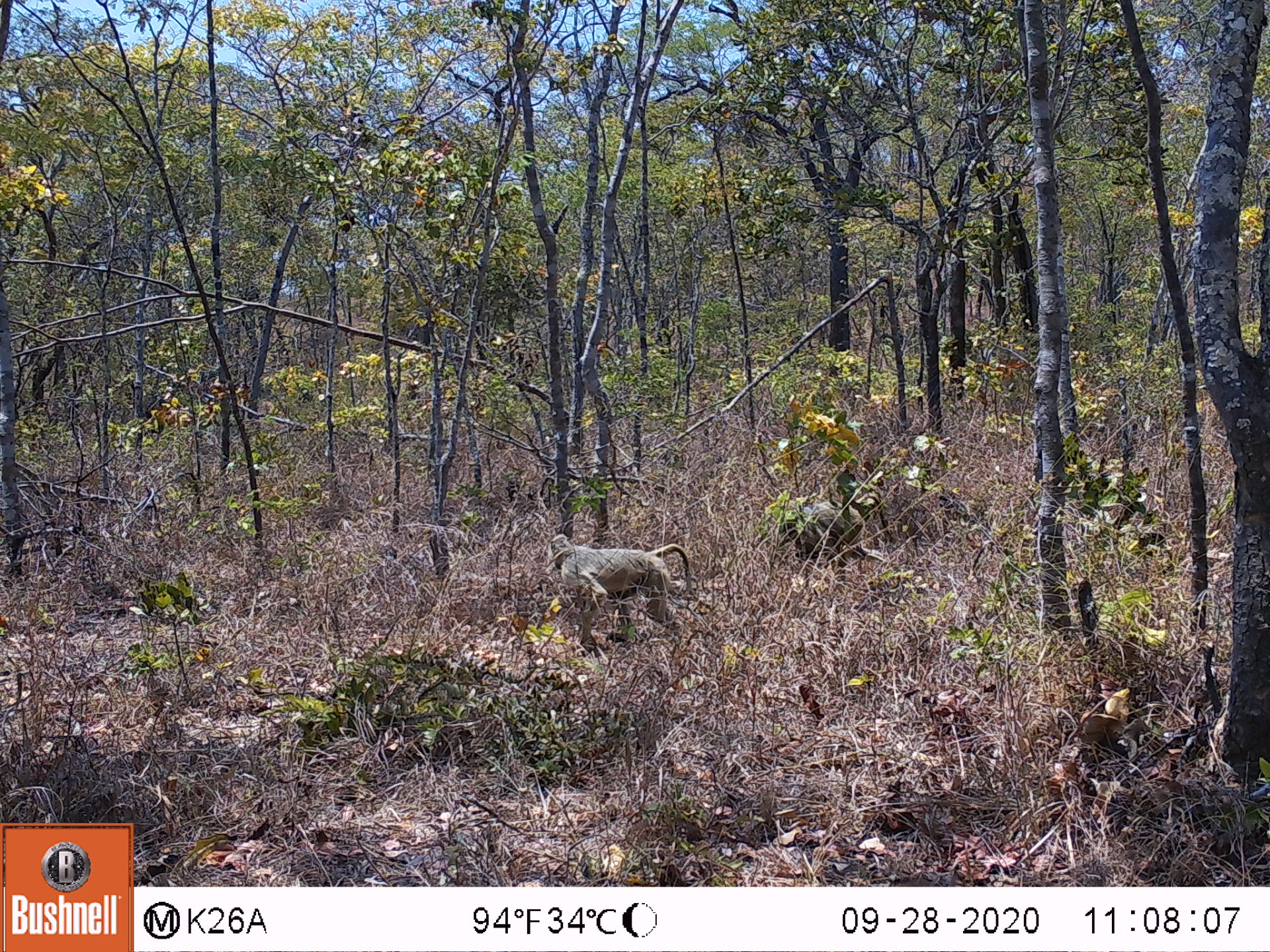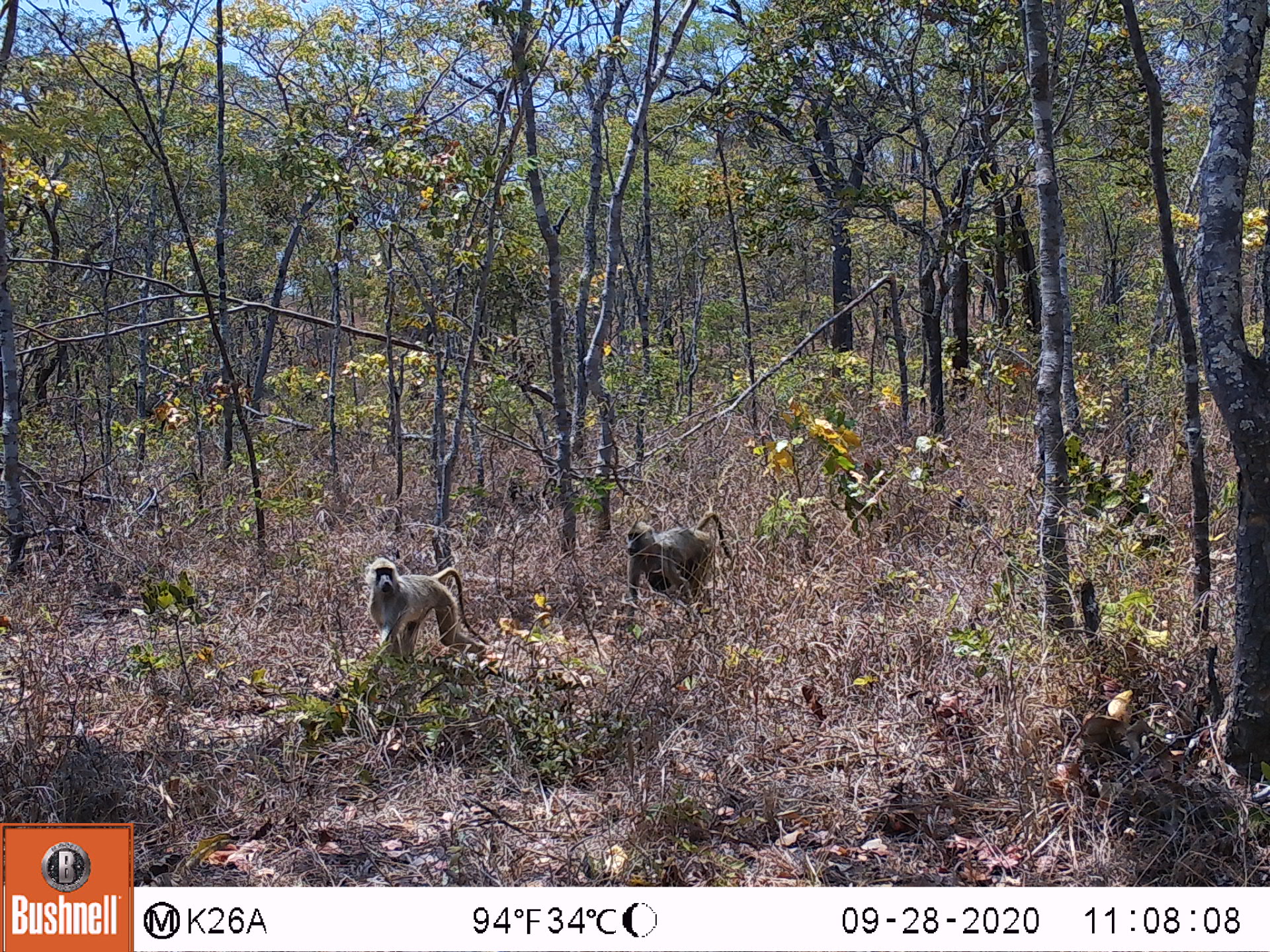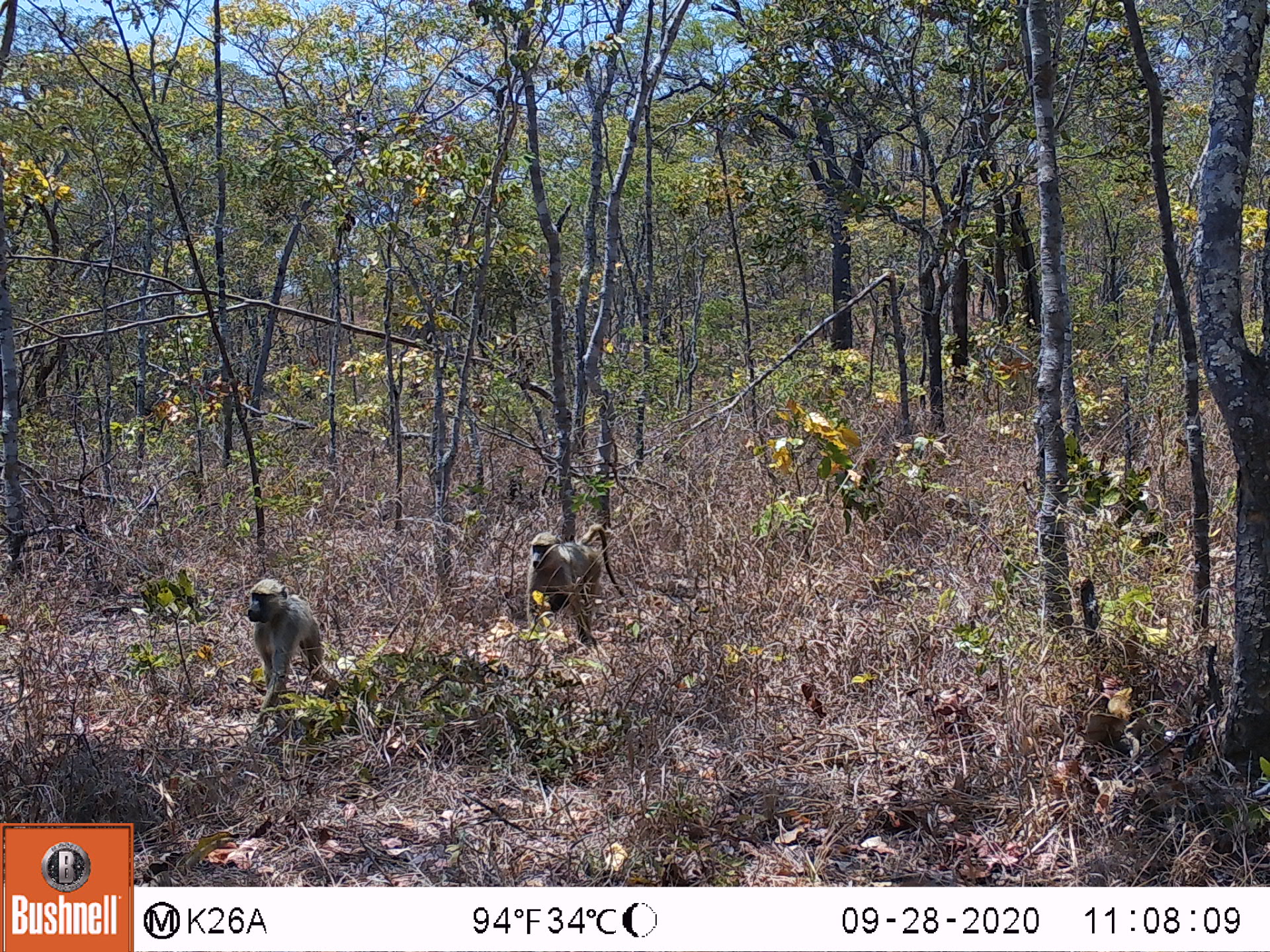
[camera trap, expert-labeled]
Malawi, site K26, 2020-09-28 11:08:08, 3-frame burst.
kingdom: Animalia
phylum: Chordata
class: Mammalia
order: Primates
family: Cercopithecidae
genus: Papio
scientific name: Papio cynocephalus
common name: yellow baboon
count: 2